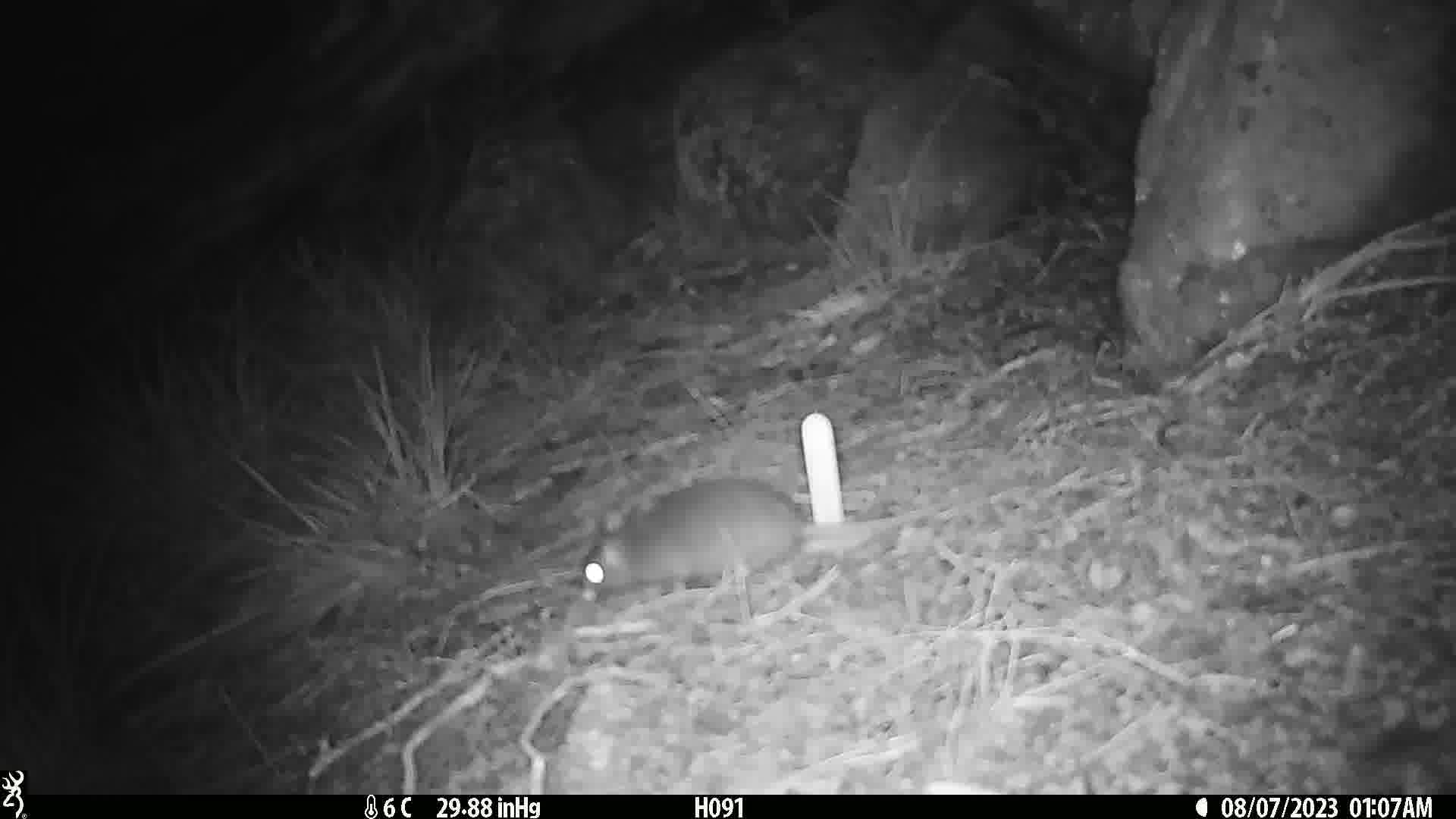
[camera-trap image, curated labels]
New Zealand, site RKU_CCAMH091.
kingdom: Animalia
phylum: Chordata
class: Mammalia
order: Rodentia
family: Muridae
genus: Rattus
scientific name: Rattus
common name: rat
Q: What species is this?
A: Rat (Rattus).